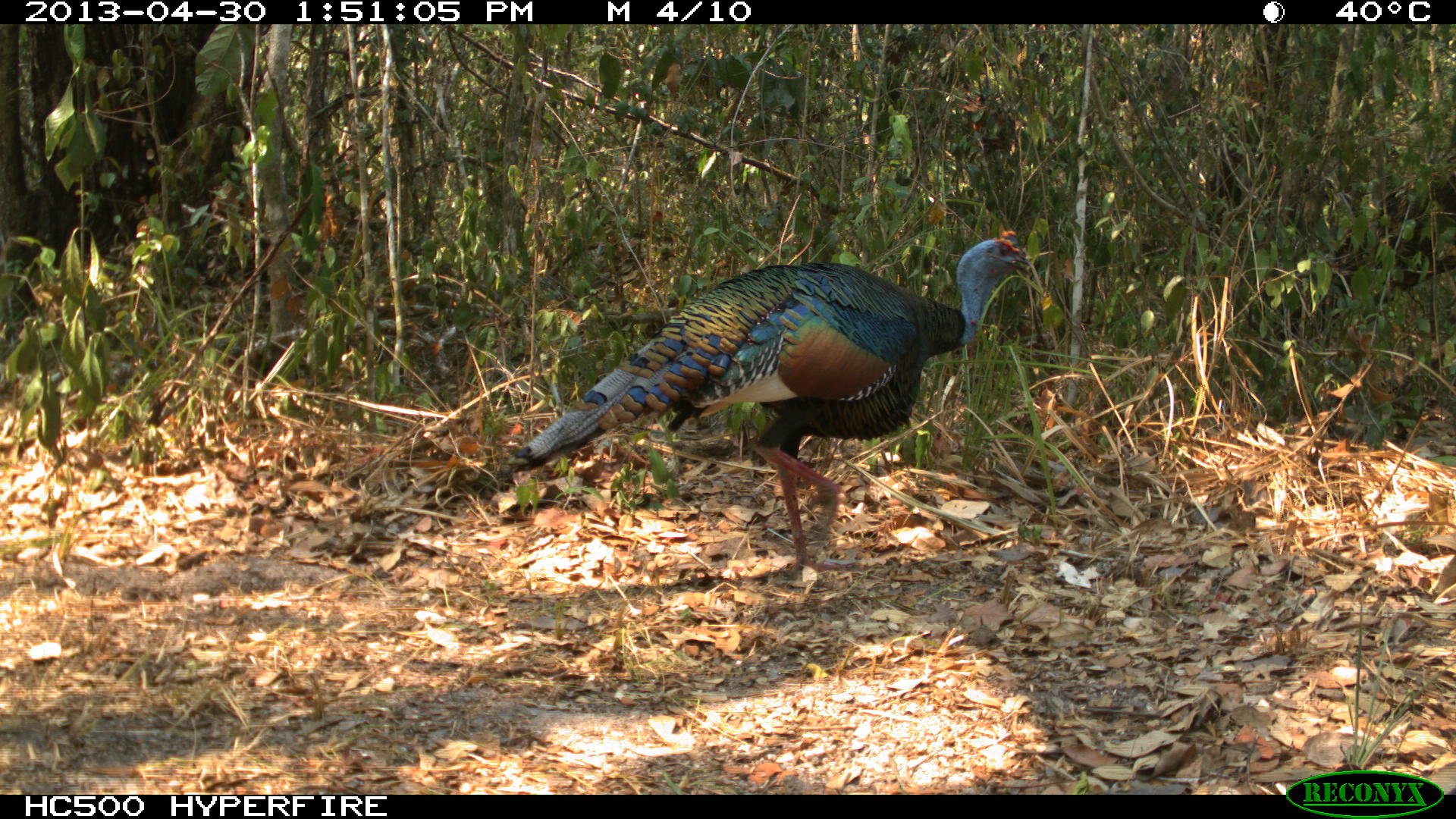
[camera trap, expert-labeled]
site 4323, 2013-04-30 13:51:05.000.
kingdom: Animalia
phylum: Chordata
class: Aves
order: Galliformes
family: Phasianidae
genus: Meleagris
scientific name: Meleagris ocellata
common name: ocellated turkey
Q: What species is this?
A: Meleagris ocellata (ocellated turkey).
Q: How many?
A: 1.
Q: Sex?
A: Male.